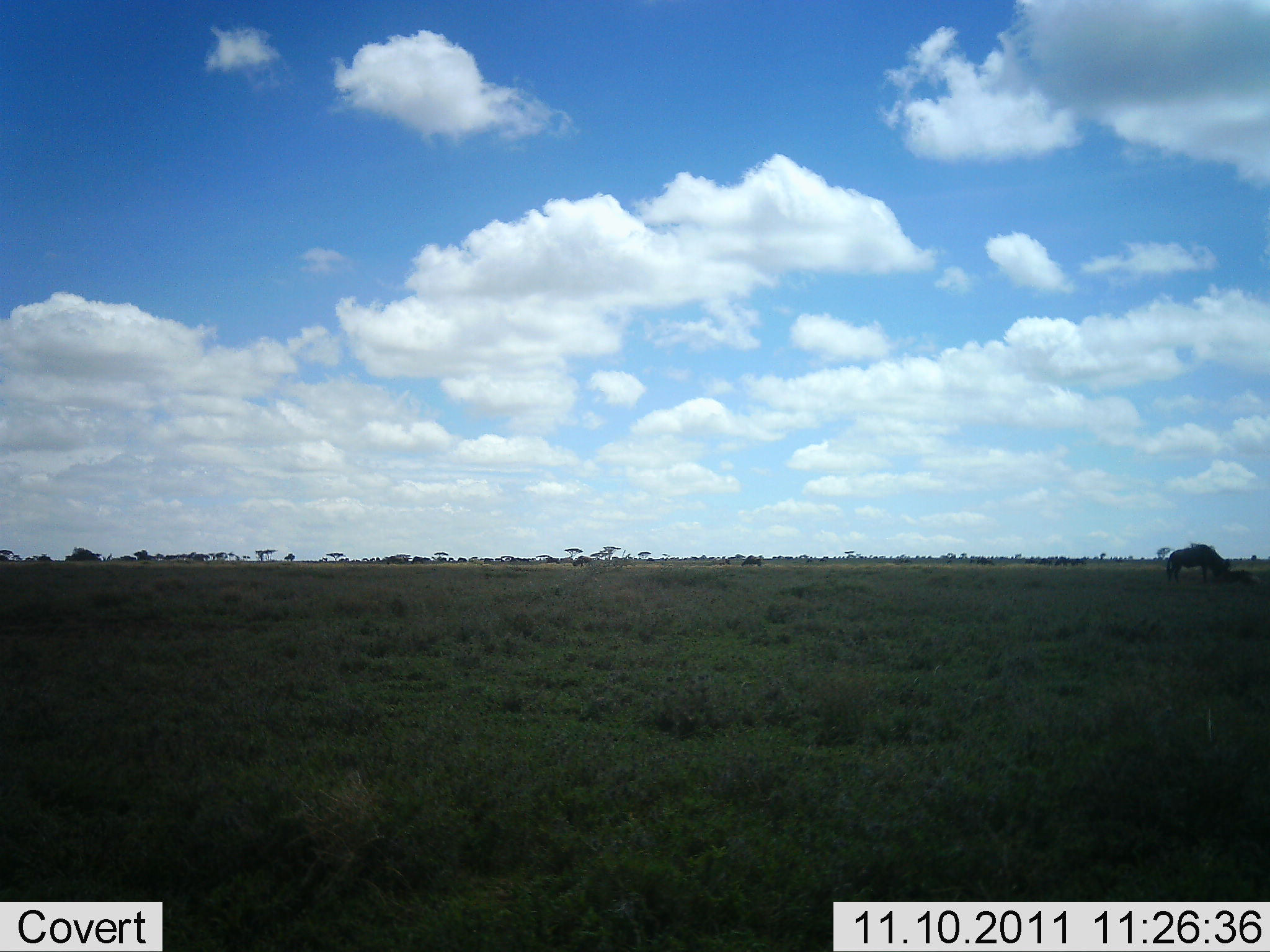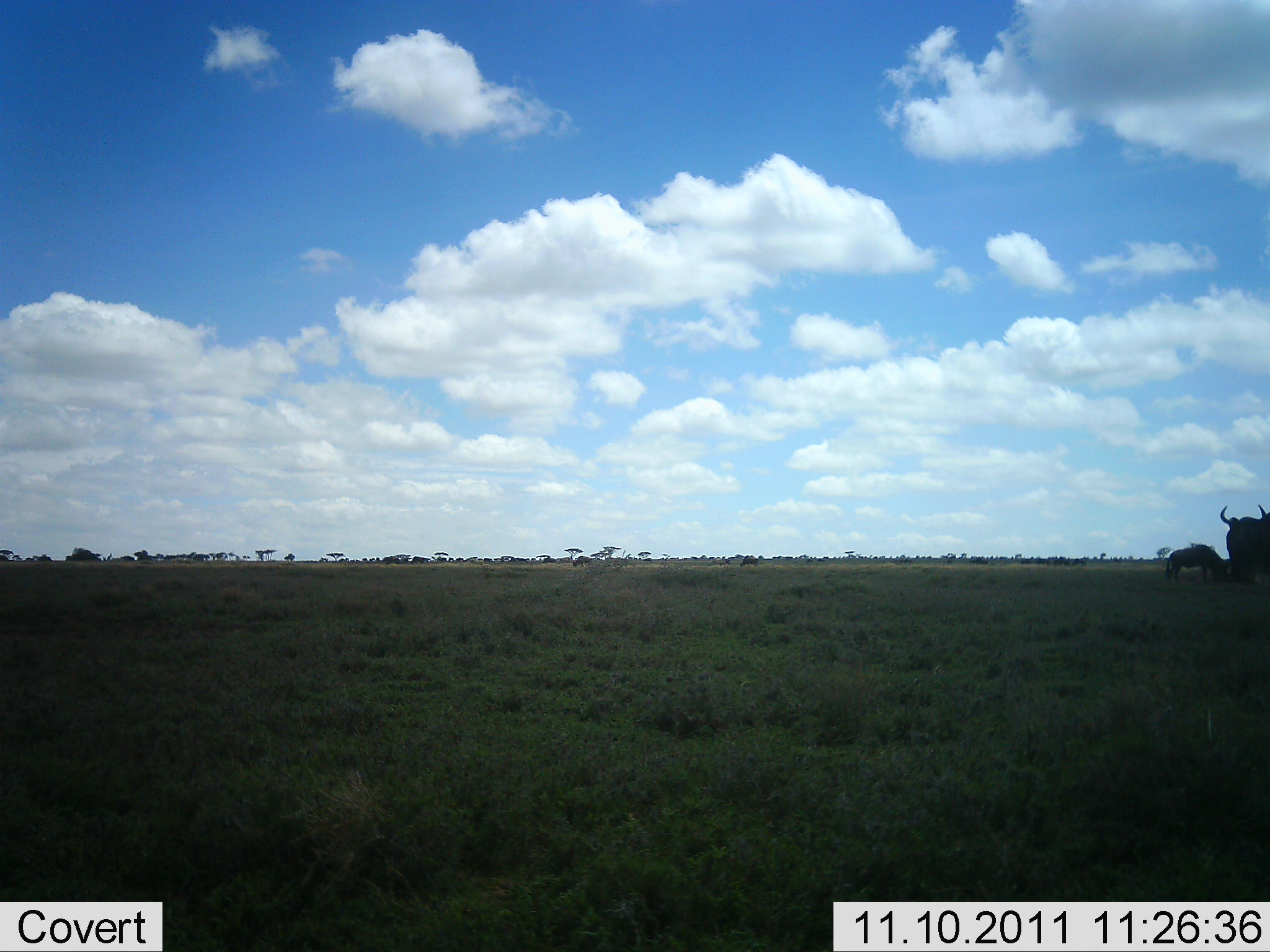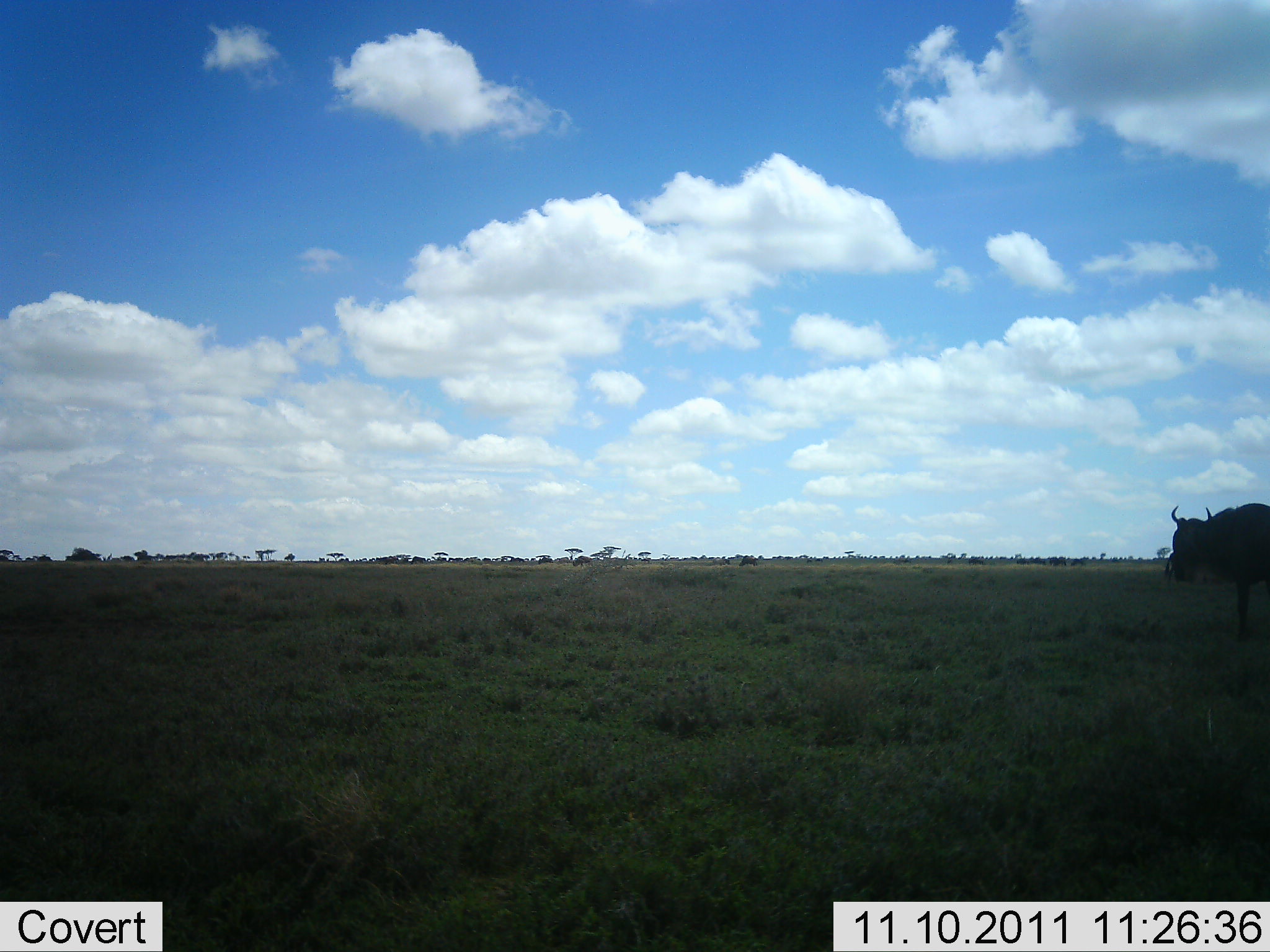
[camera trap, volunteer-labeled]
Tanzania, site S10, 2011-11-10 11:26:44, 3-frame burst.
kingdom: Animalia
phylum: Chordata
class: Mammalia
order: Artiodactyla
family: Bovidae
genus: Connochaetes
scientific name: Connochaetes taurinus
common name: blue wildebeest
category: wildebeest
Wildebeest (blue wildebeest) (Connochaetes taurinus), count 2. Behavior (volunteer vote fractions): standing 43%, resting 7%, moving 86%, interacting 0%. Young present (vote fraction): 0%. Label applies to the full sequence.